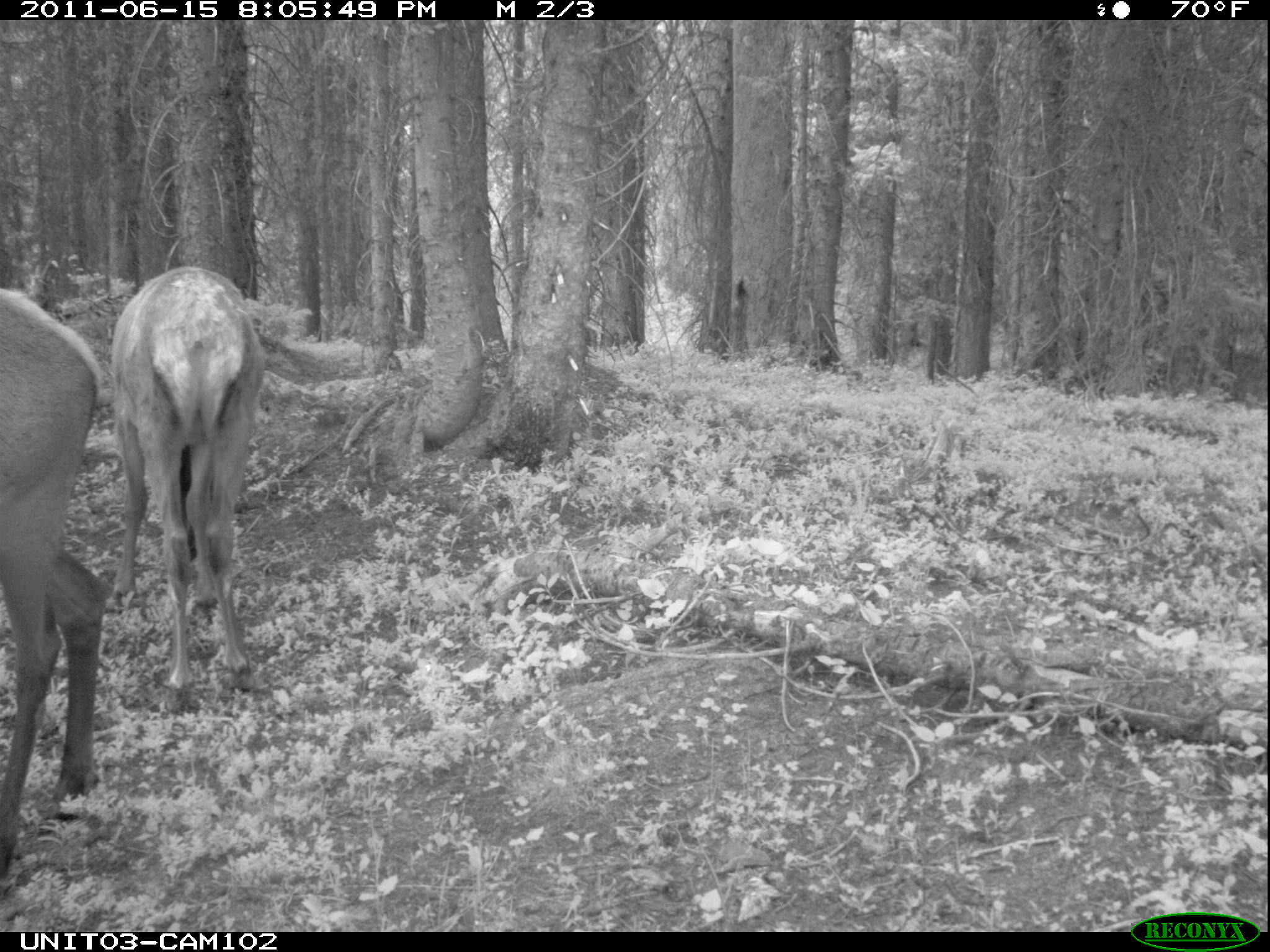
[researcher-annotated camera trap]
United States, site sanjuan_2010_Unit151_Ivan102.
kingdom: Animalia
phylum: Chordata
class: Mammalia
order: Artiodactyla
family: Cervidae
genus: Cervus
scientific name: Cervus elaphus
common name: red deer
Cervus elaphus (red deer).